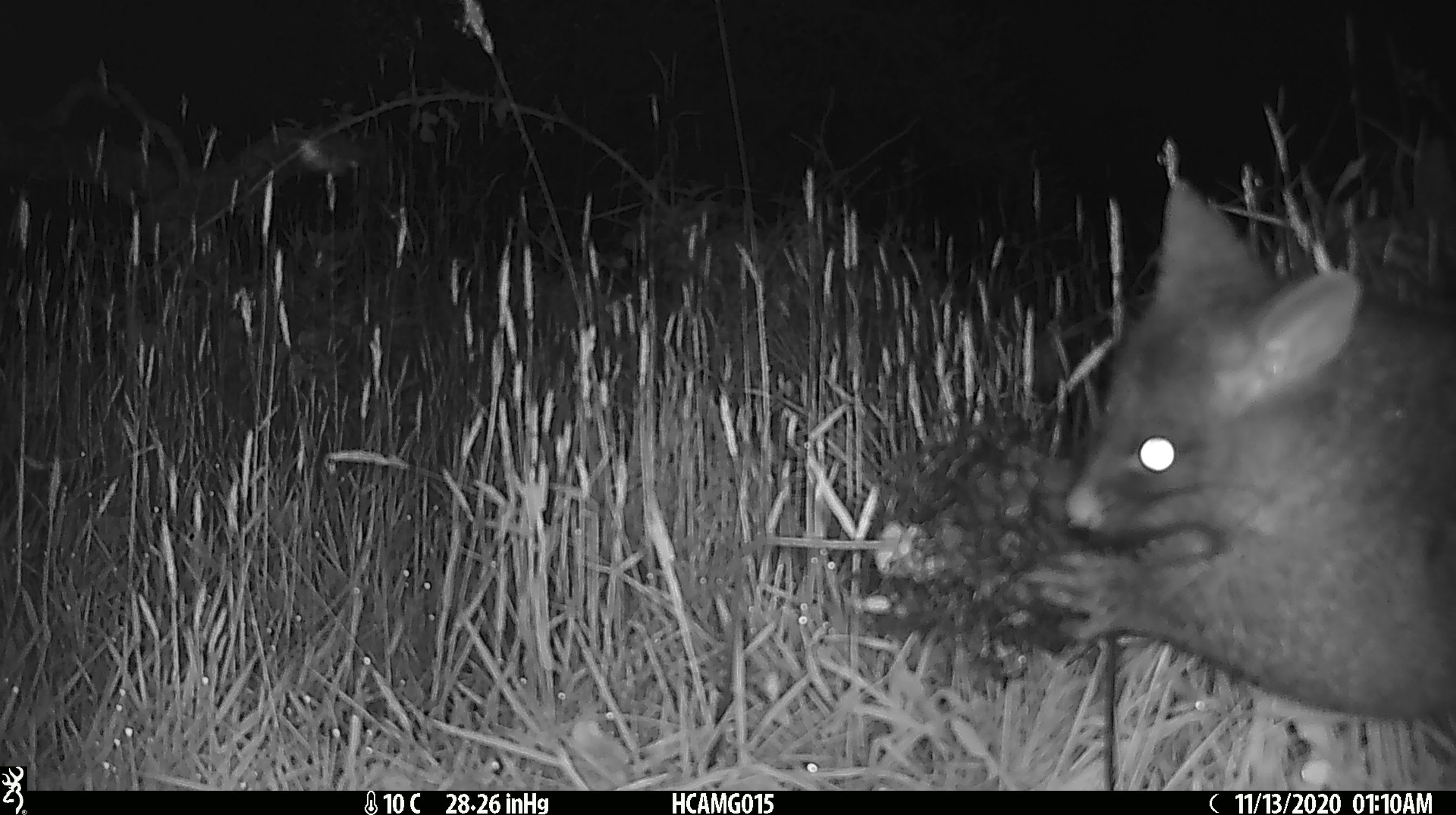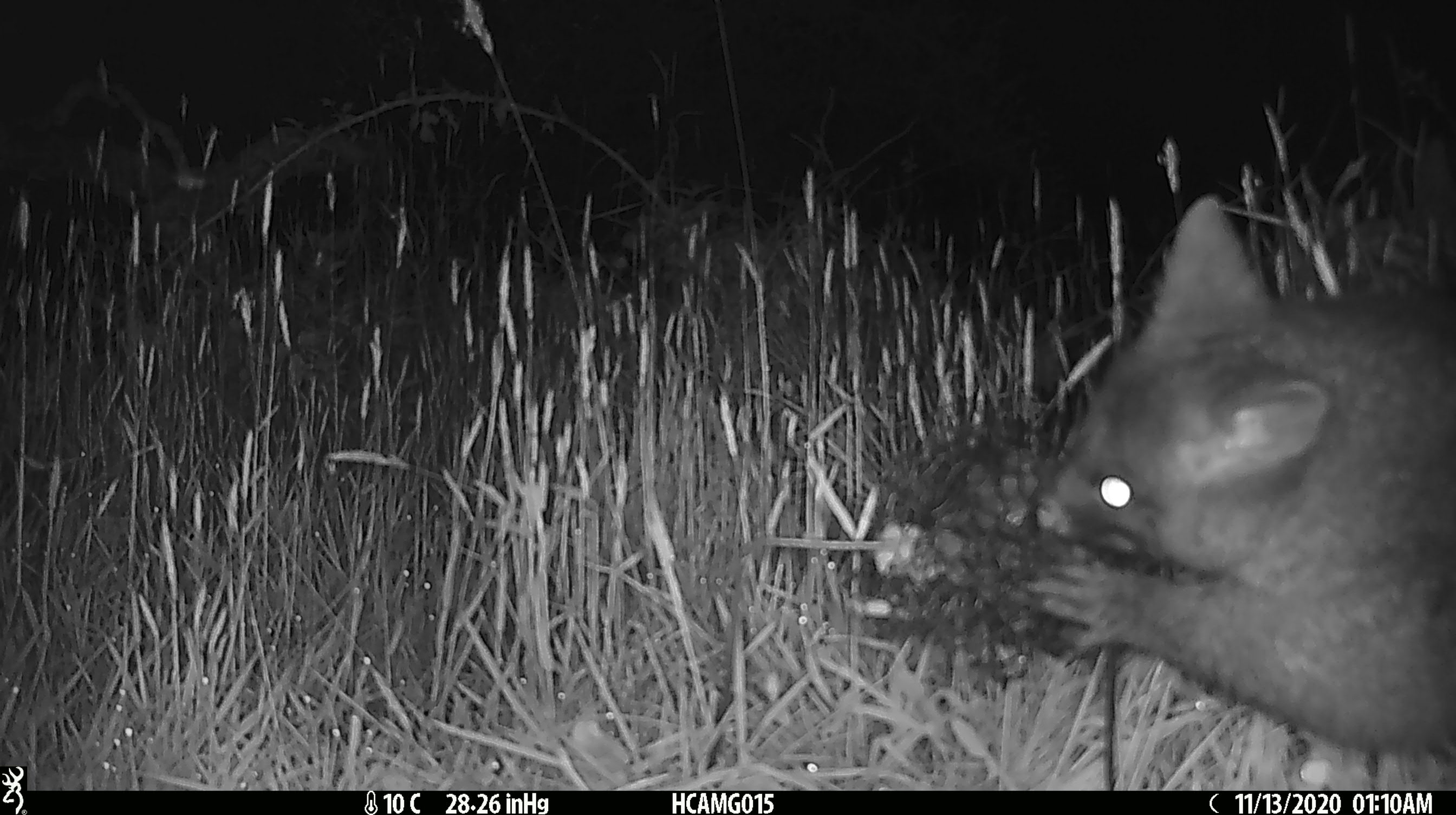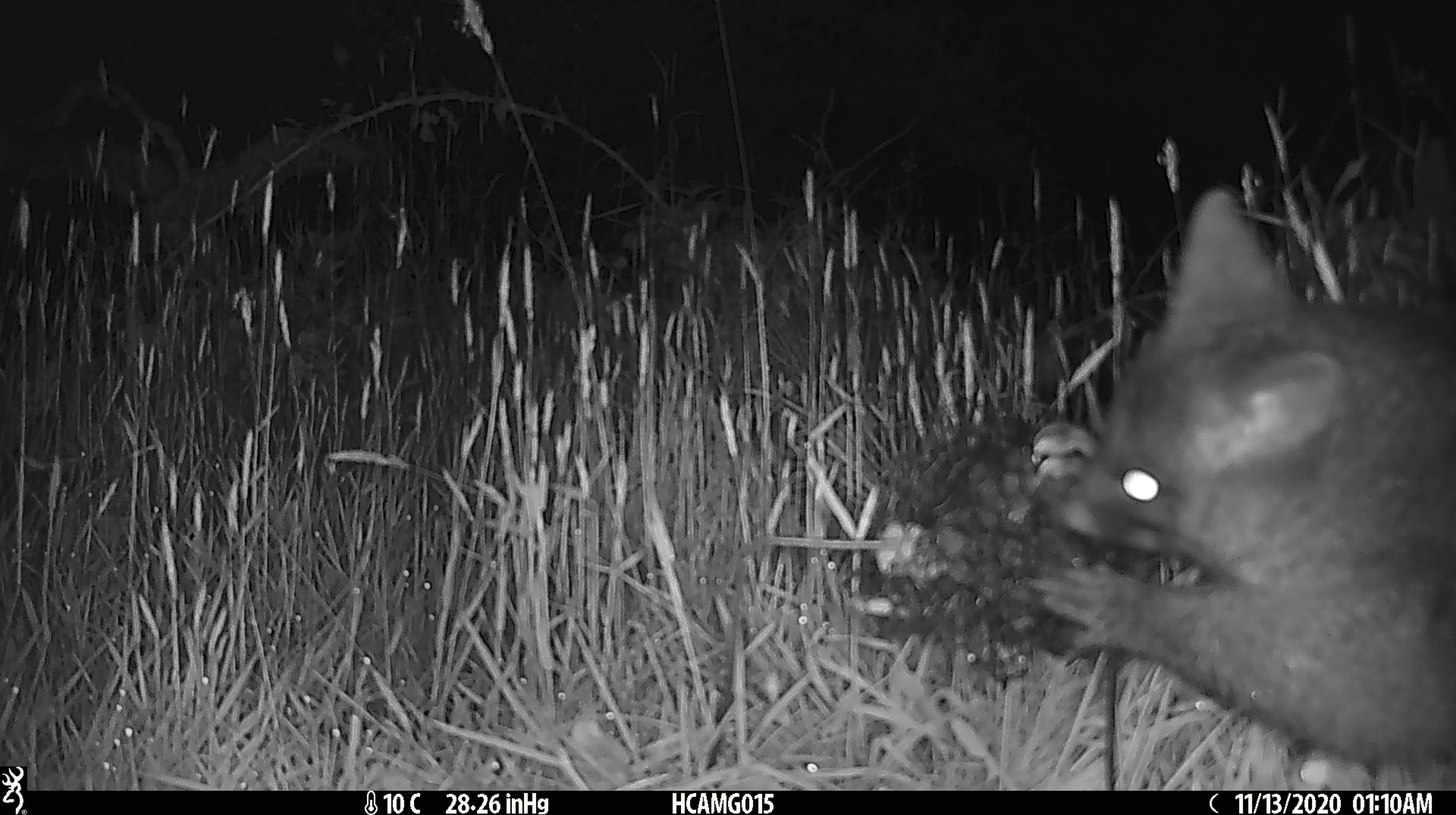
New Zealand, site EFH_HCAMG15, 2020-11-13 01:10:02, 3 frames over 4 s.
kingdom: Animalia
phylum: Chordata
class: Mammalia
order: Diprotodontia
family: Phalangeridae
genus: Trichosurus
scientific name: Trichosurus vulpecula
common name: common brushtail possum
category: possum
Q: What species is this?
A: Possum (common brushtail possum) (Trichosurus vulpecula).